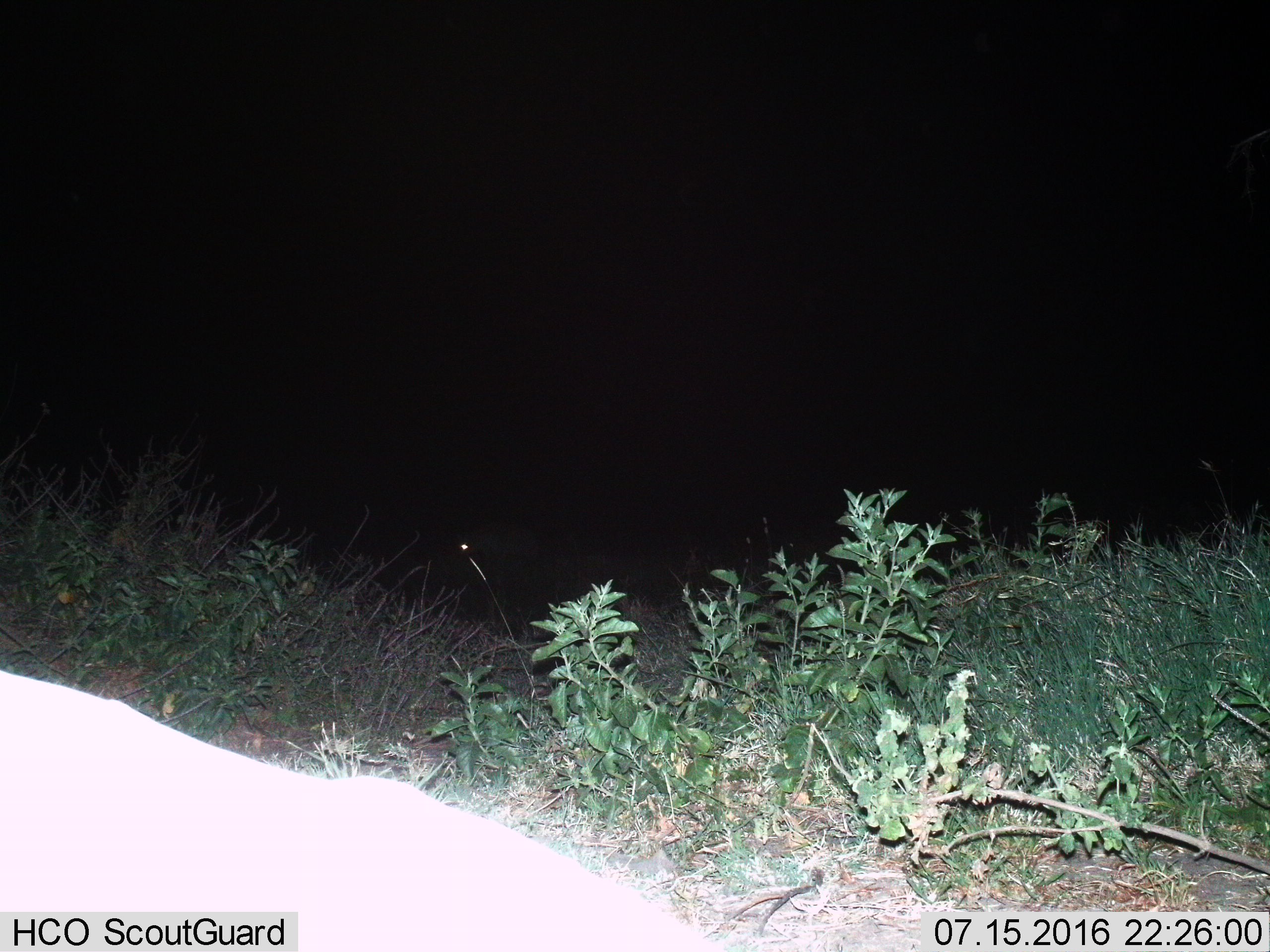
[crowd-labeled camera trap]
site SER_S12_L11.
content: unidentified animal